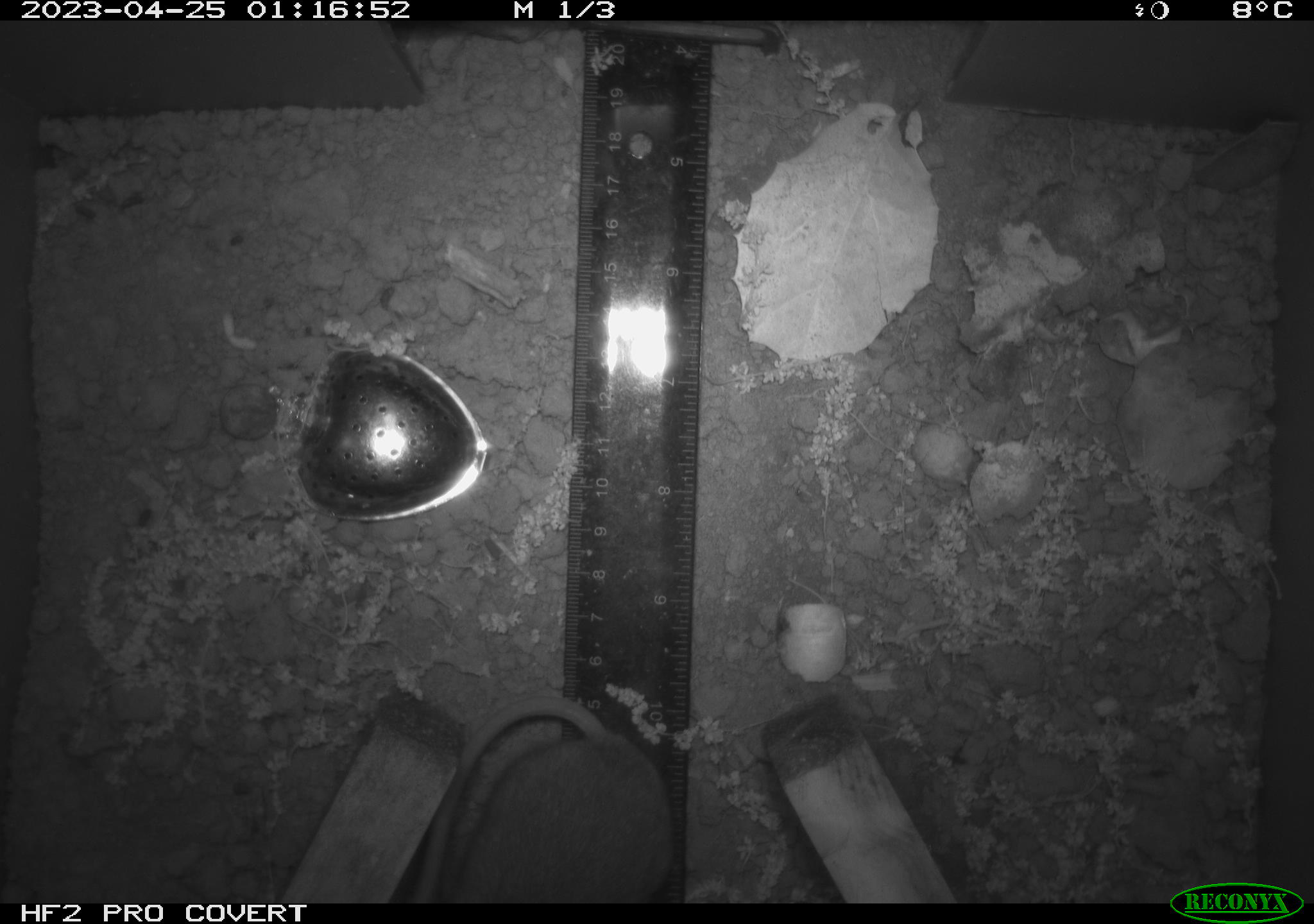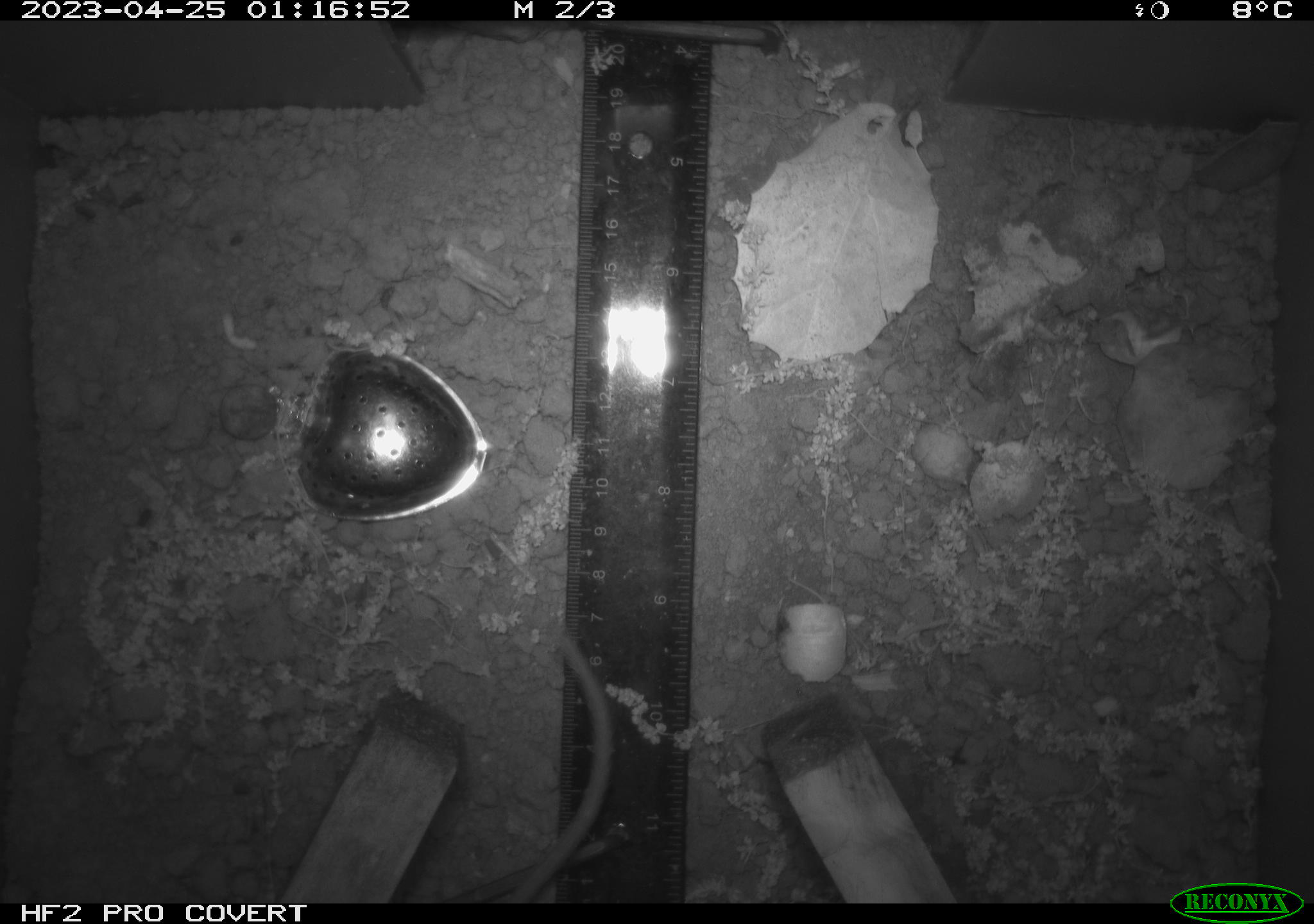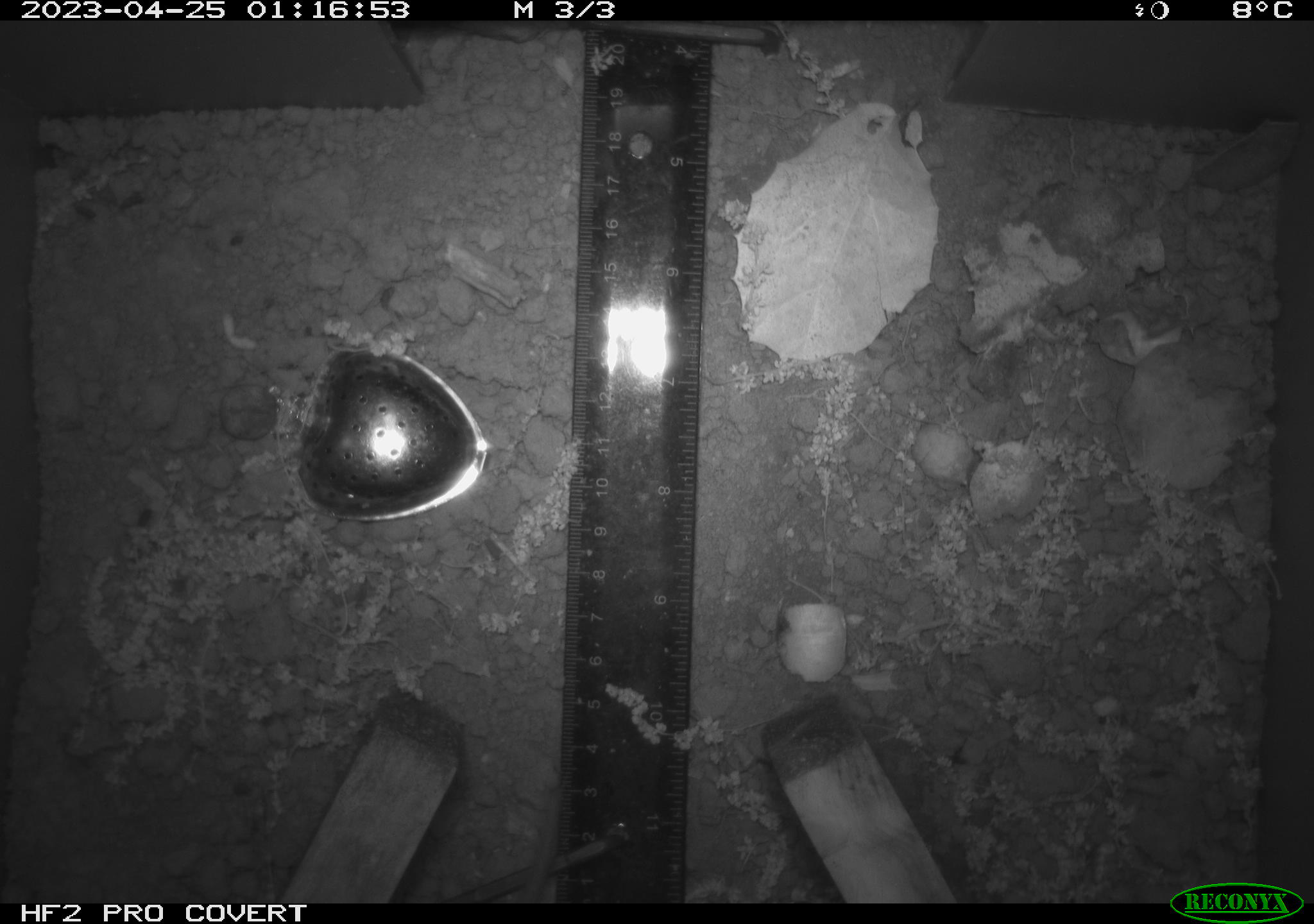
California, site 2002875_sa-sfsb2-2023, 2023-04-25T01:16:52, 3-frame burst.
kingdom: Animalia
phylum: Chordata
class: Mammalia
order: Rodentia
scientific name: Rodentia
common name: mouse species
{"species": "mouse species (Rodentia)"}